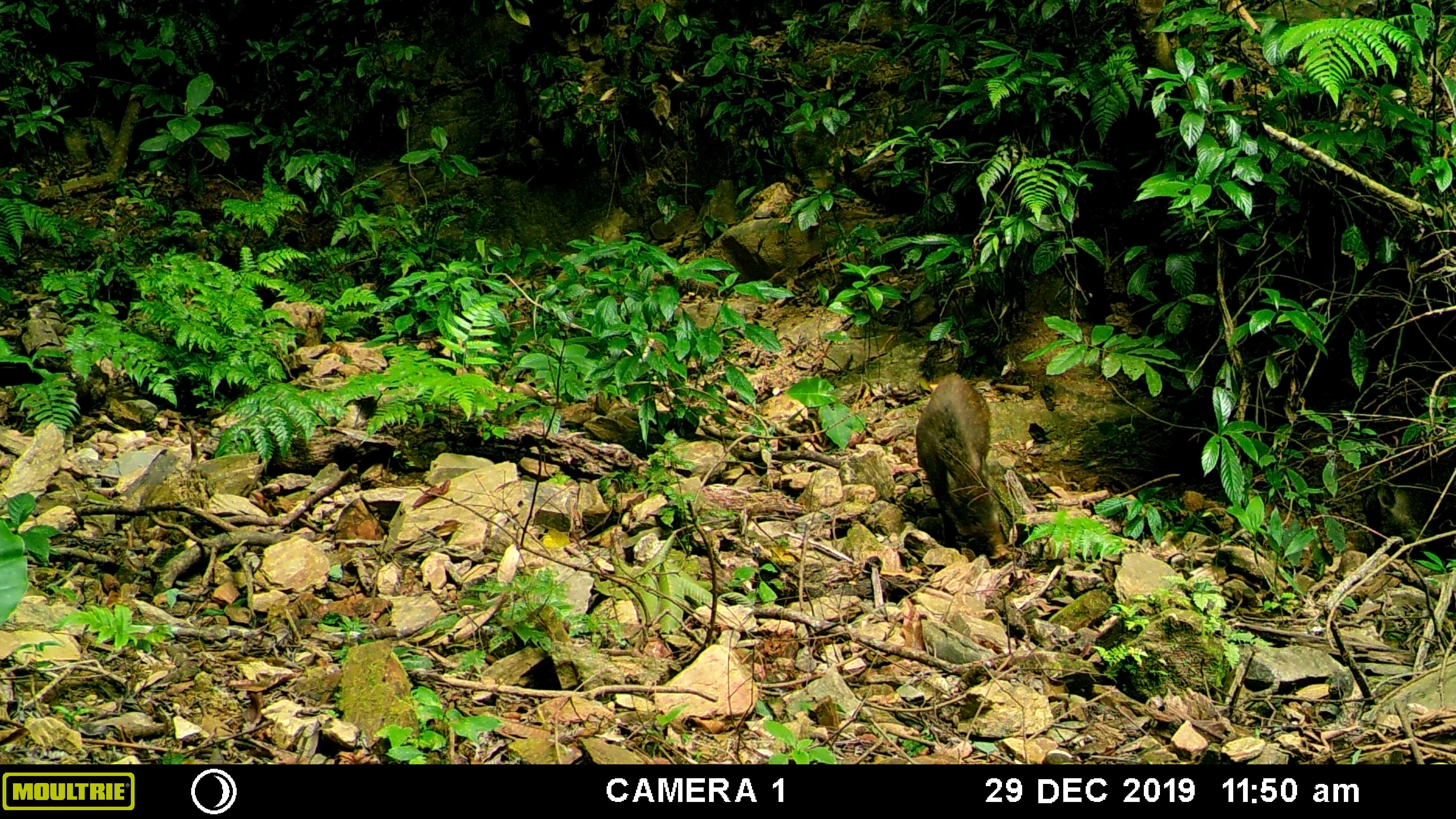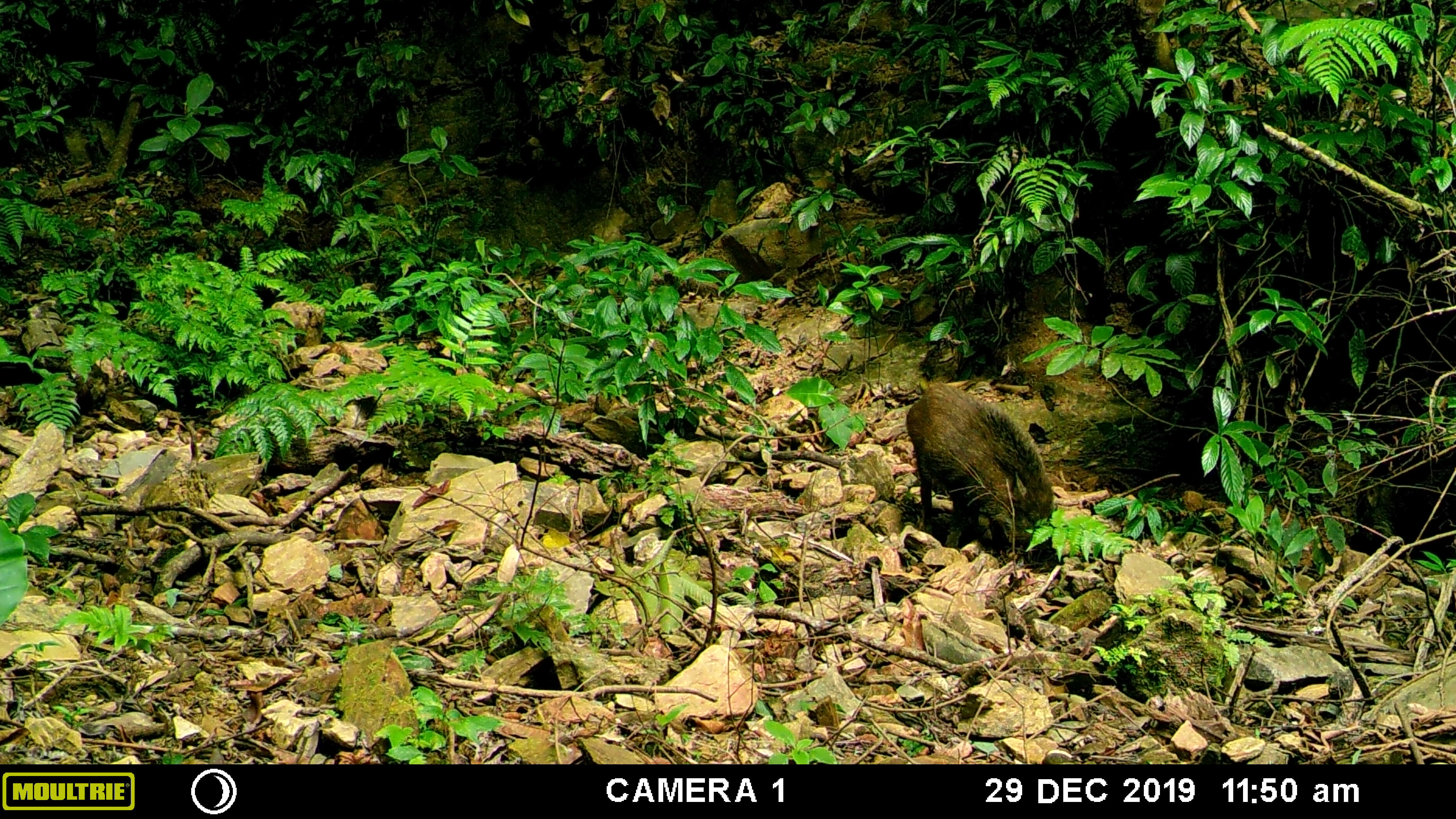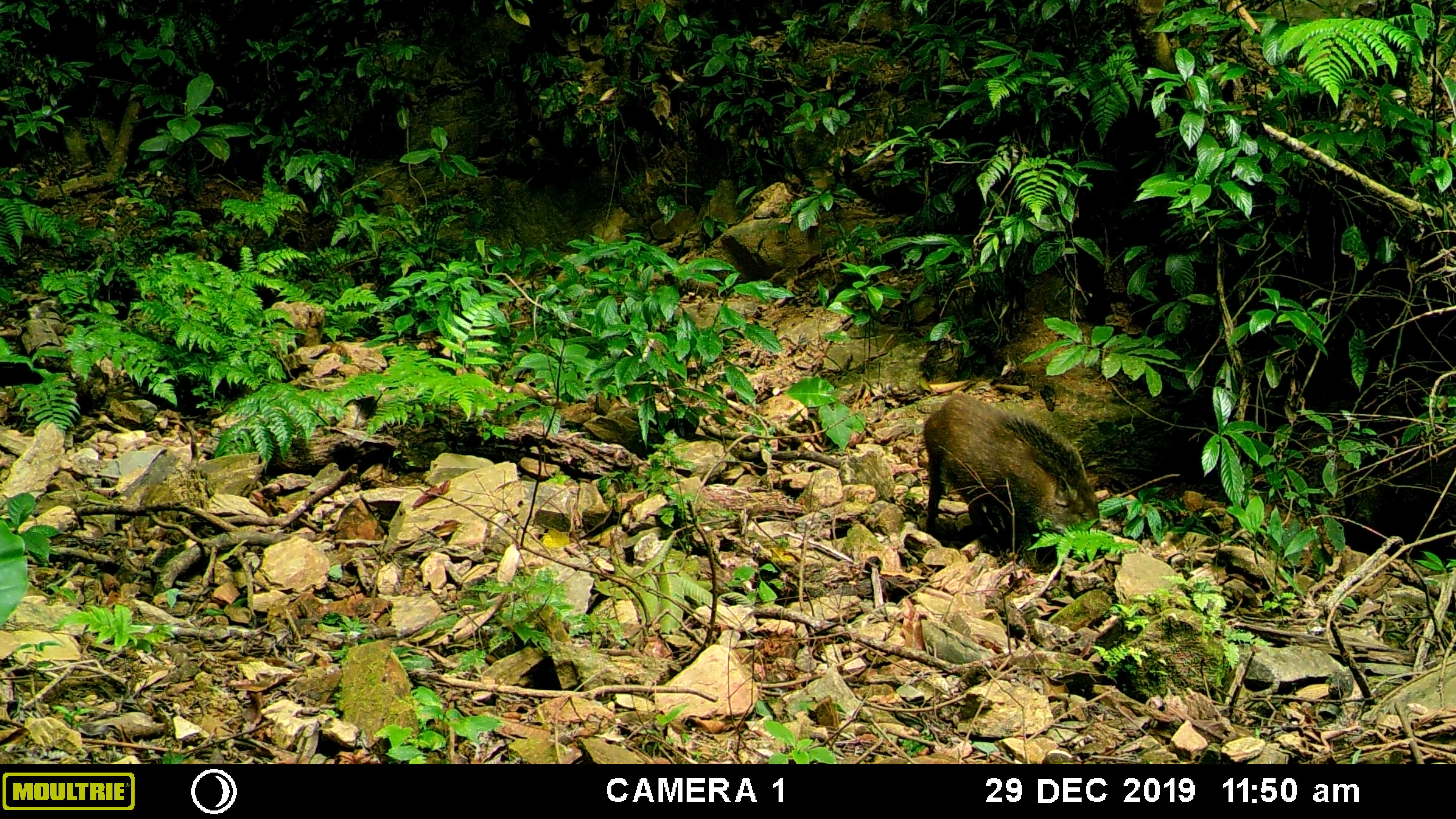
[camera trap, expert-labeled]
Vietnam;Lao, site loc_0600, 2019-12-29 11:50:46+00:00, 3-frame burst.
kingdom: Animalia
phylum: Chordata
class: Mammalia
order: Artiodactyla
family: Suidae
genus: Sus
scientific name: Sus scrofa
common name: eurasian wild pig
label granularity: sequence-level